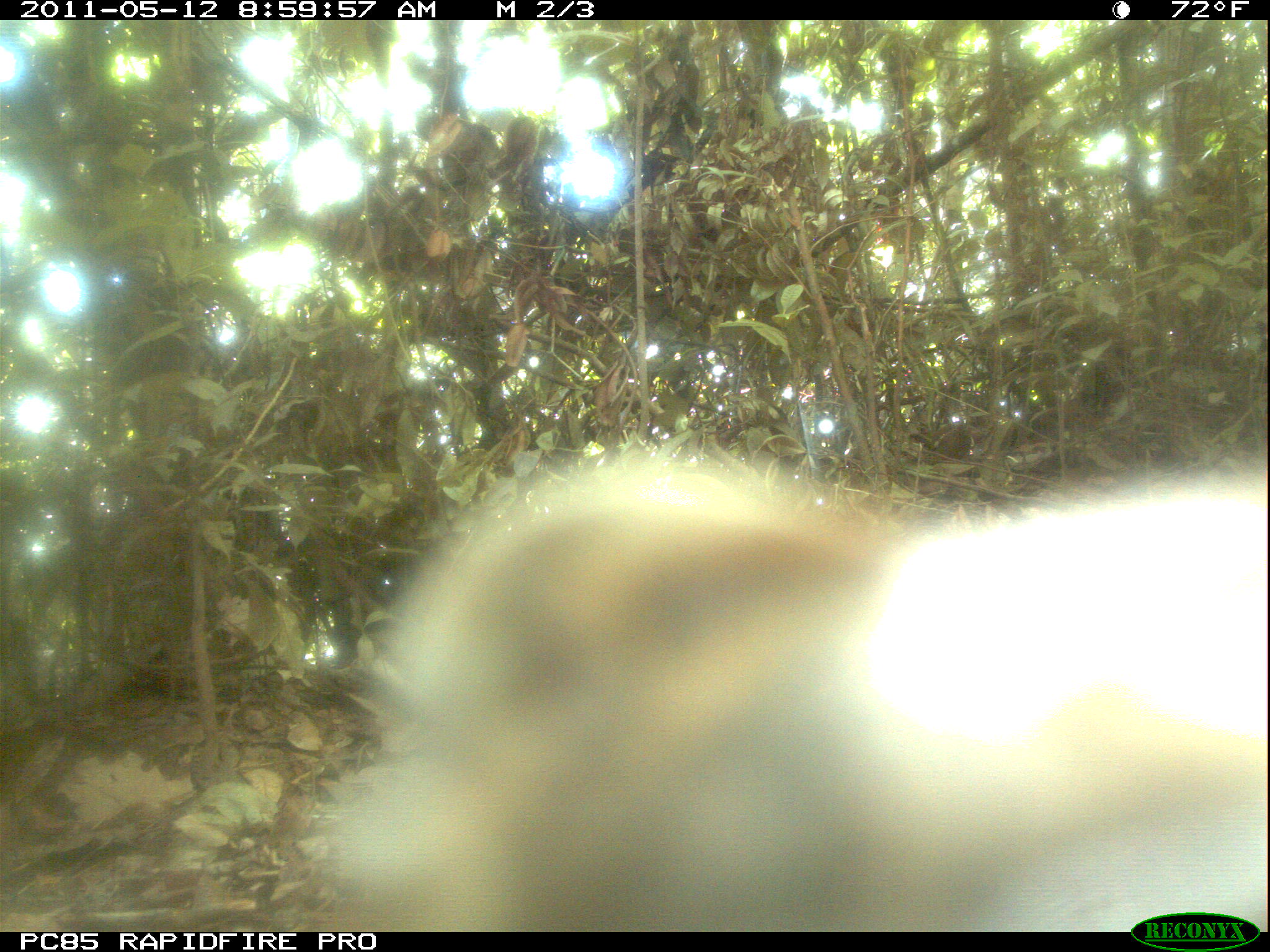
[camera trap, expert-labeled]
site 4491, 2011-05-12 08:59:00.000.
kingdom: Animalia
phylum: Chordata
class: Mammalia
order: Carnivora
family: Eupleridae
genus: Galidia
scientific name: Galidia elegans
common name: ring-tailed vontsira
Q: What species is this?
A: Galidia elegans (ring-tailed vontsira).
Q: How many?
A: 1.